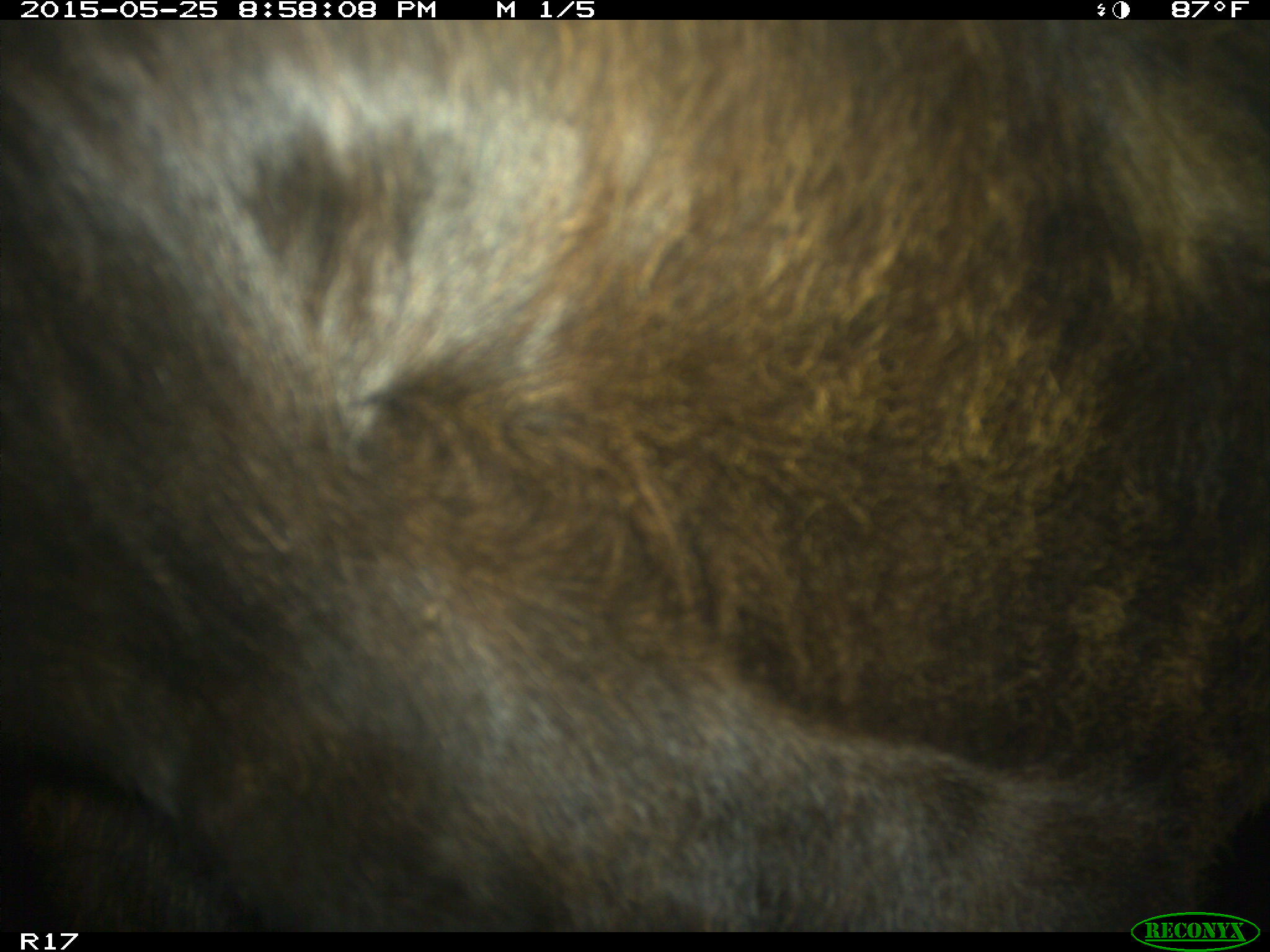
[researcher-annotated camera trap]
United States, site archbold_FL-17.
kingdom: Animalia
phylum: Chordata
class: Mammalia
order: Artiodactyla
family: Bovidae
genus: Bos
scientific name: Bos taurus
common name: domestic cow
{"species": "Bos taurus (domestic cow)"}